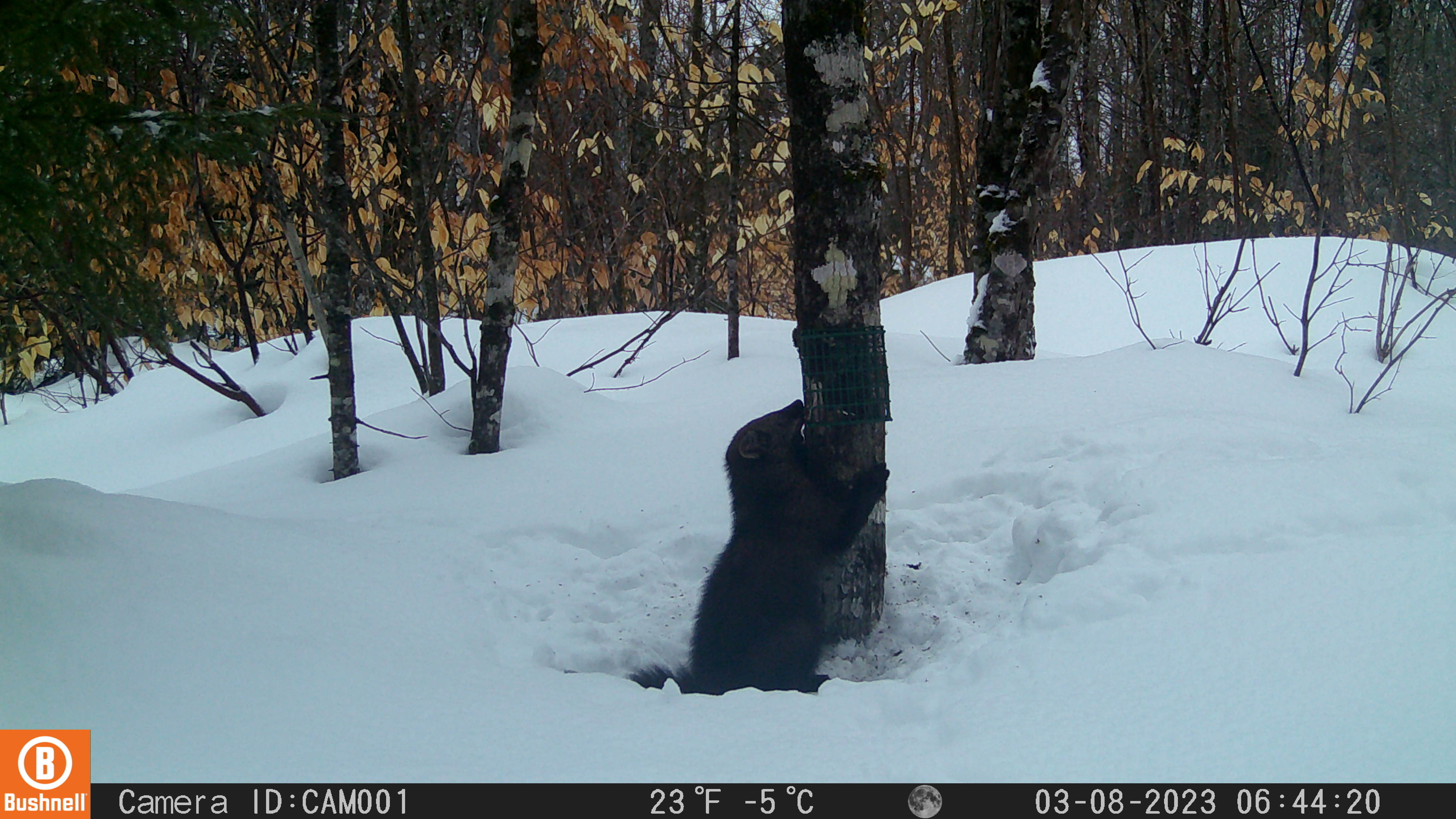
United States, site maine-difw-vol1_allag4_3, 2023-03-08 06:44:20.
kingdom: Animalia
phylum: Chordata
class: Mammalia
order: Carnivora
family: Mustelidae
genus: Pekania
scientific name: Pekania pennanti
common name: fisher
Fisher (Pekania pennanti).